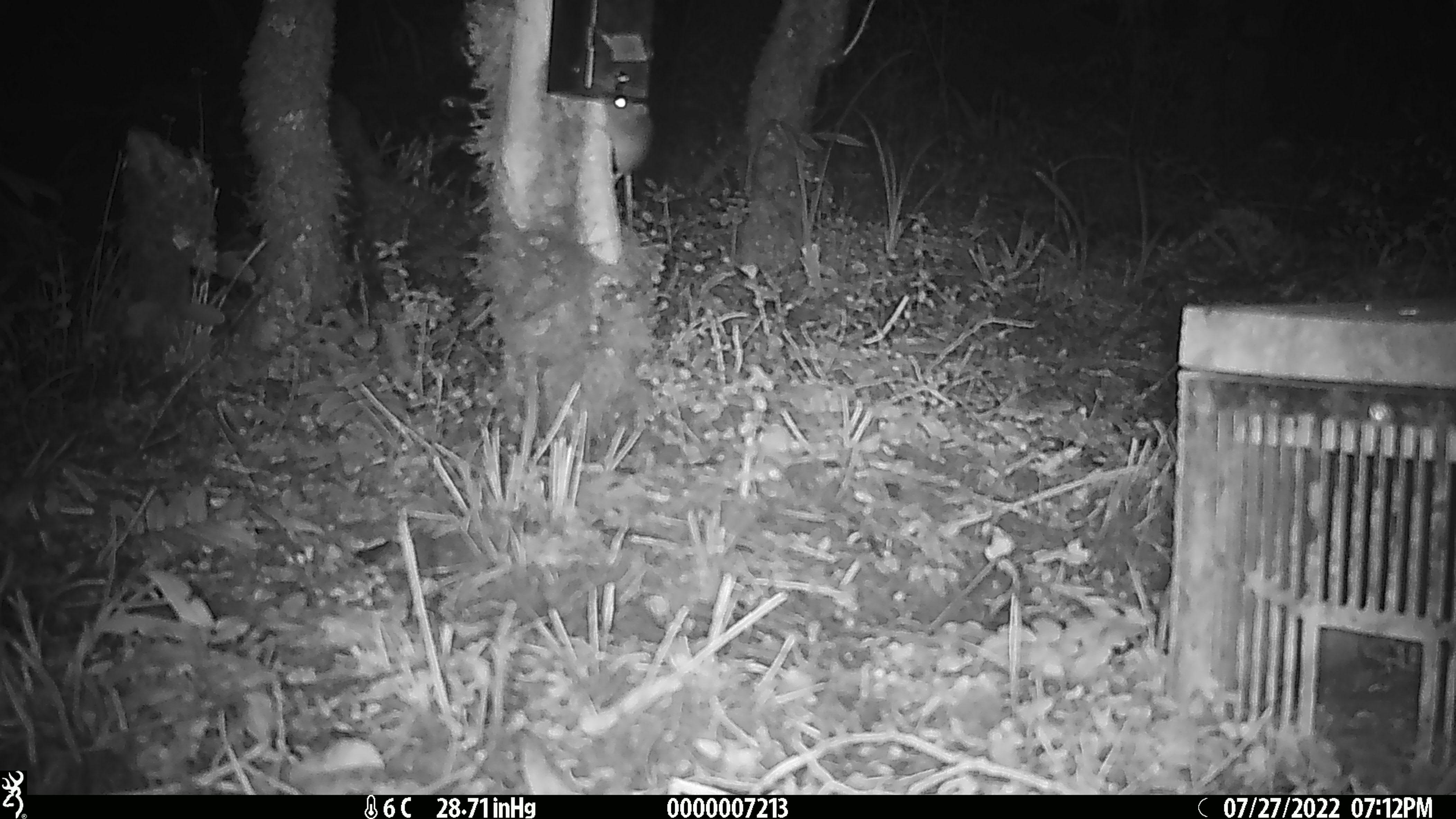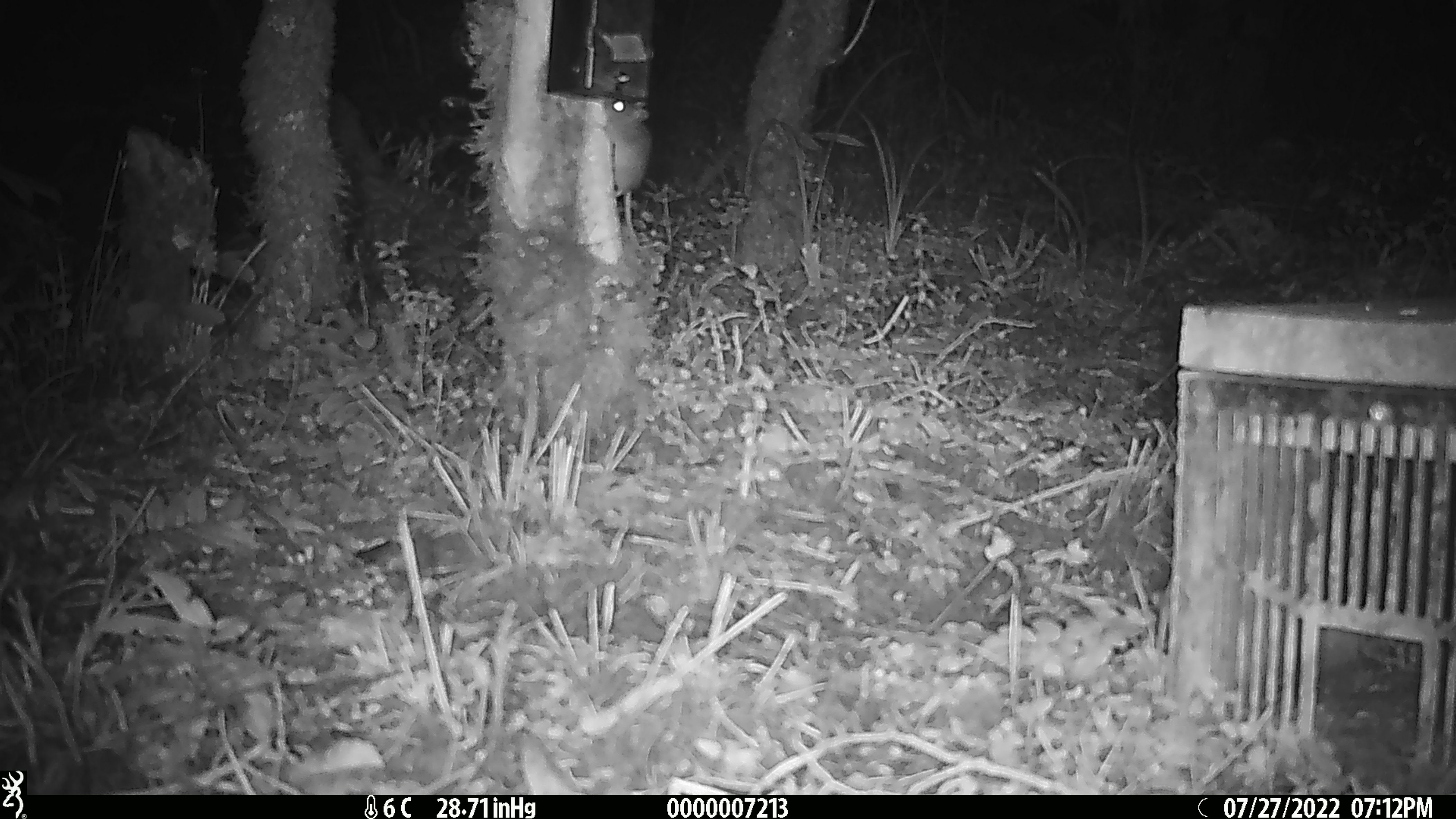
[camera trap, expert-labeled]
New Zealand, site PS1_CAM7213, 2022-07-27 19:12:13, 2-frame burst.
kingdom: Animalia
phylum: Chordata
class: Mammalia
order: Rodentia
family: Muridae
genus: Mus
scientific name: Mus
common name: mouse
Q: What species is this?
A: Mouse (Mus).